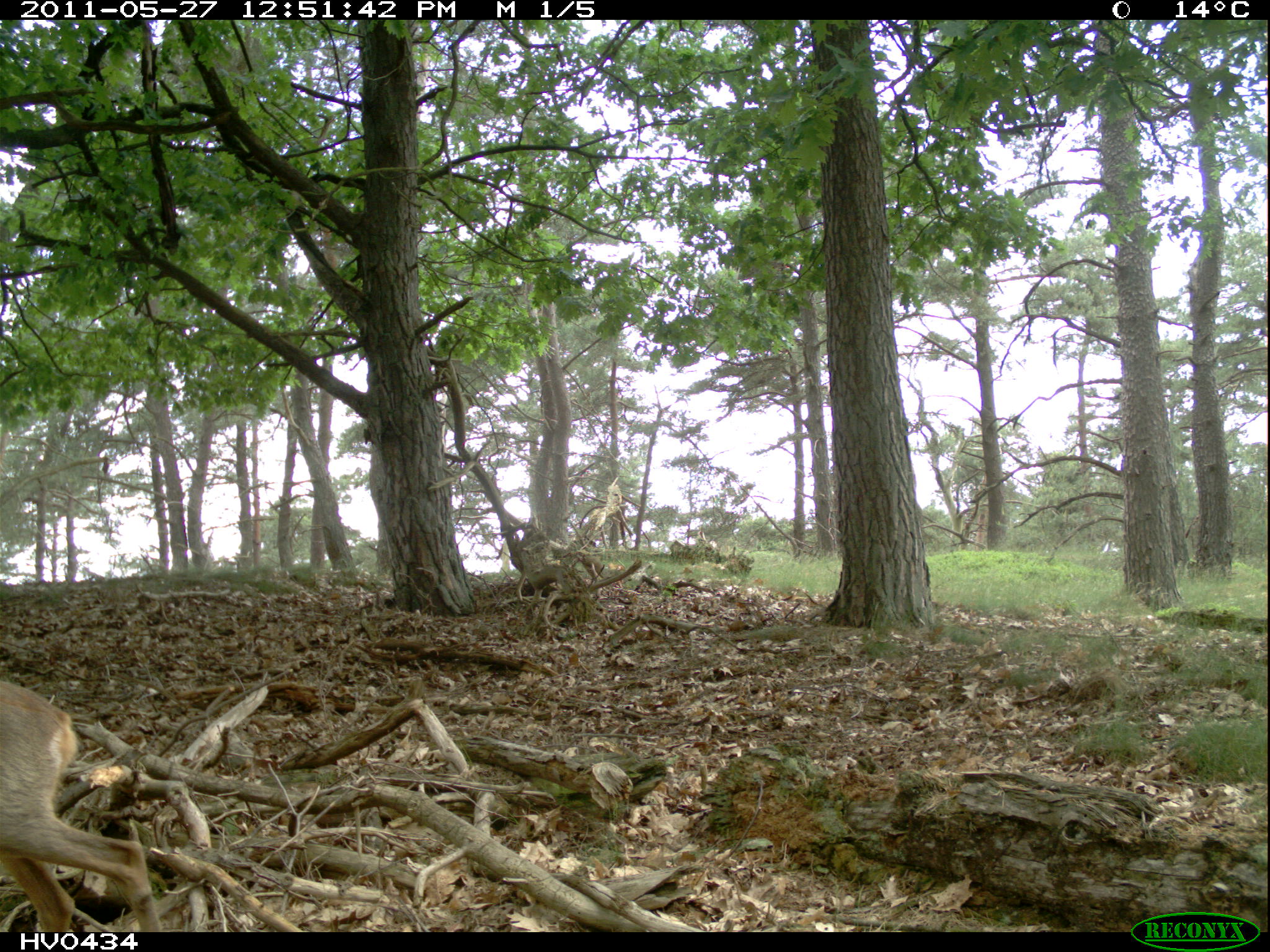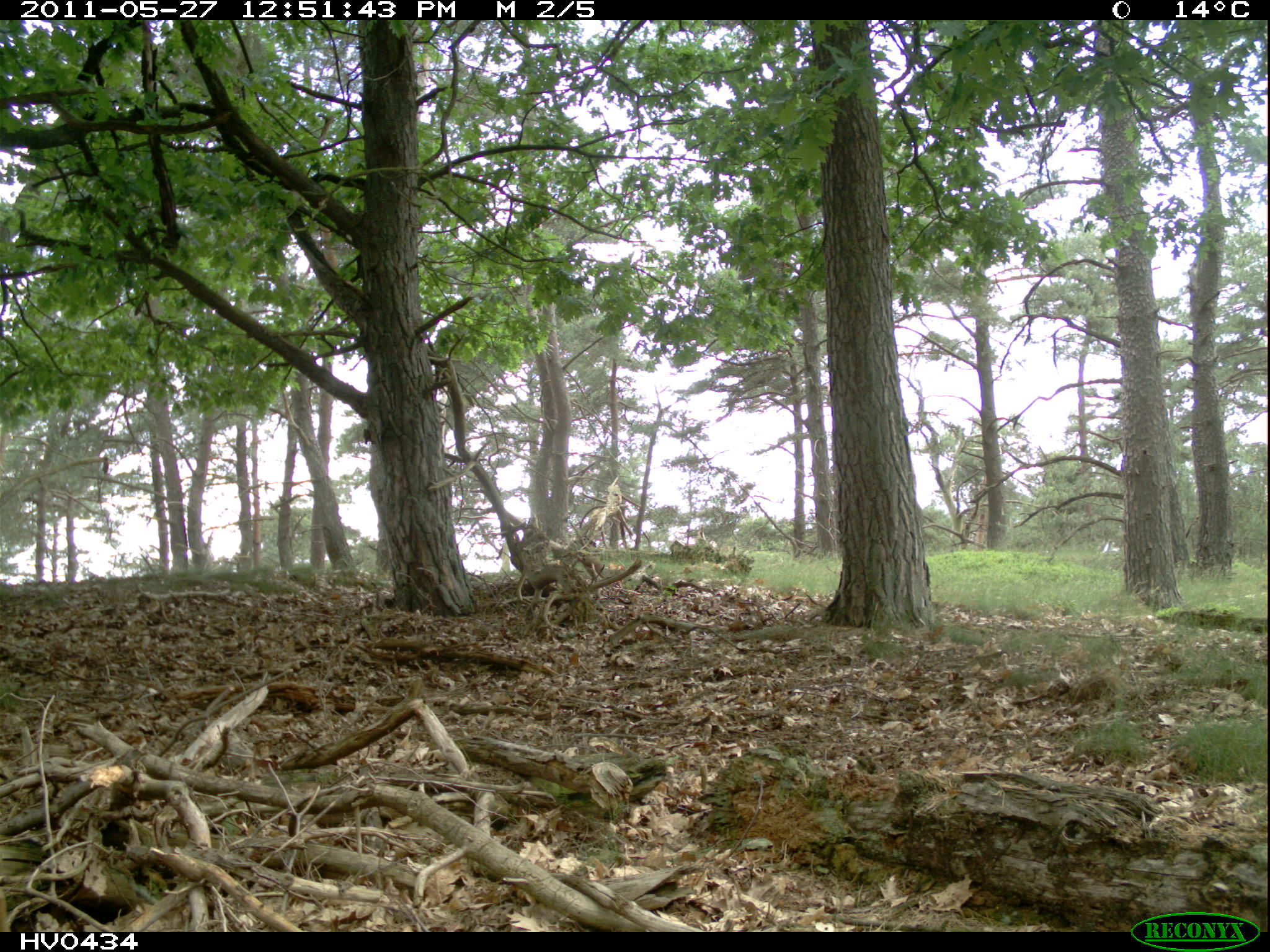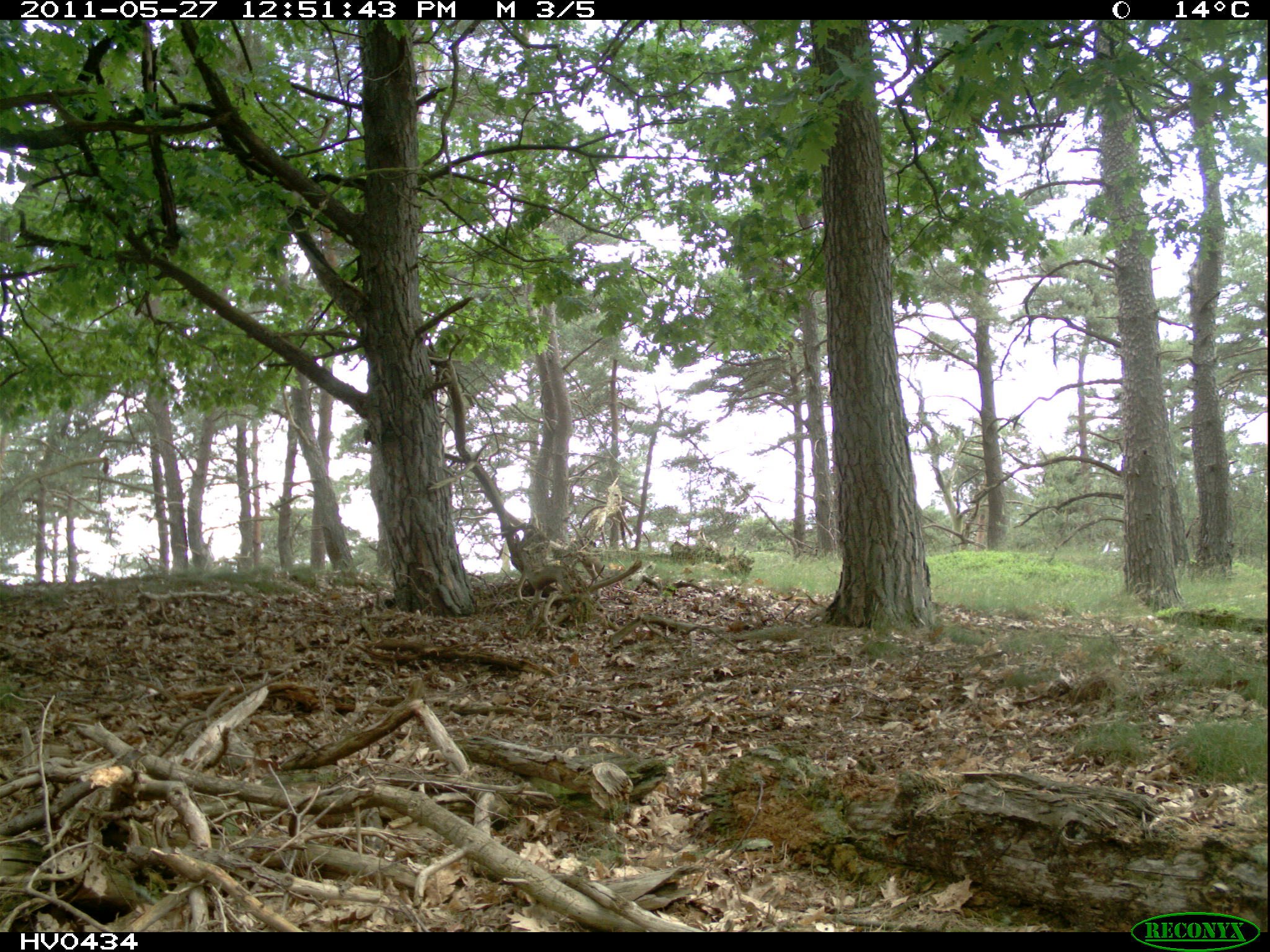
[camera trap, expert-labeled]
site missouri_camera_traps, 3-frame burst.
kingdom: Animalia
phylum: Chordata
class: Mammalia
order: Artiodactyla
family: Cervidae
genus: Capreolus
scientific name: Capreolus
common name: roe deer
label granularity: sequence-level